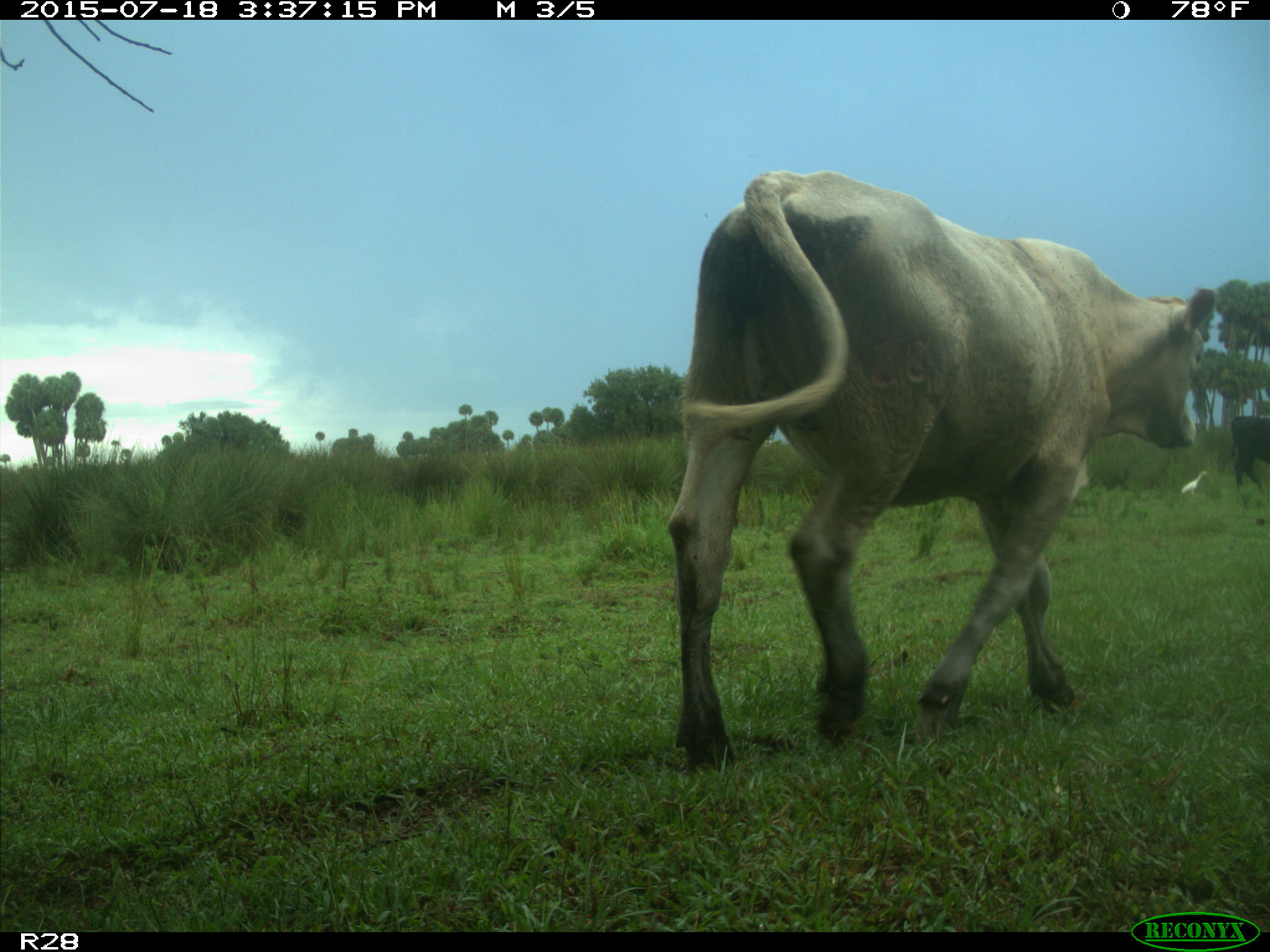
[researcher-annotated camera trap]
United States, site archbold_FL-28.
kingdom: Animalia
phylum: Chordata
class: Mammalia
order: Artiodactyla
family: Bovidae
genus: Bos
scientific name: Bos taurus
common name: domestic cow